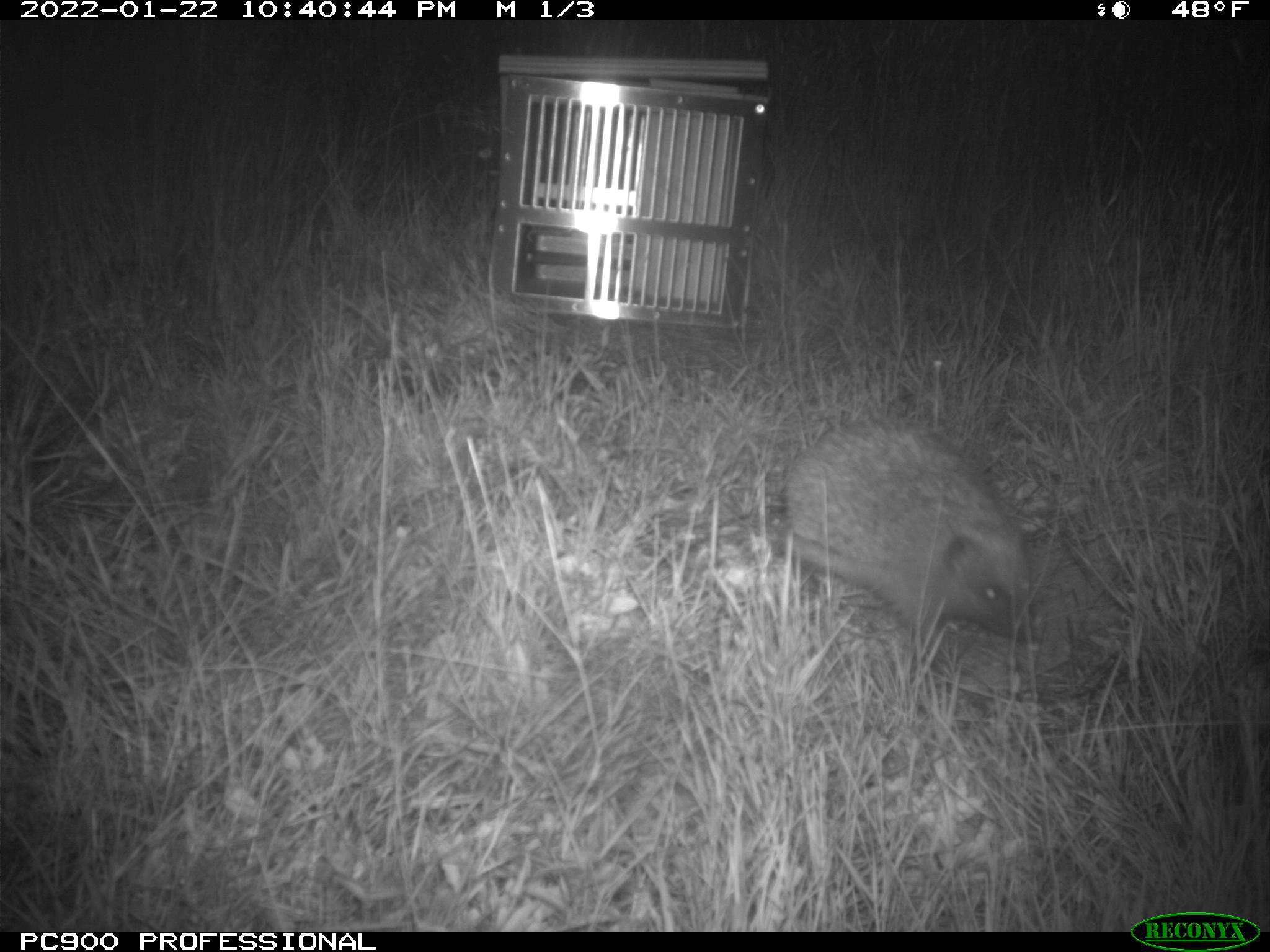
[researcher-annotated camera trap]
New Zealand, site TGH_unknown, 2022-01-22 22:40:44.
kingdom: Animalia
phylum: Chordata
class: Mammalia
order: Eulipotyphla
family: Erinaceidae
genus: Erinaceus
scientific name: Erinaceus europaeus europaeus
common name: european hedgehog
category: hedgehog